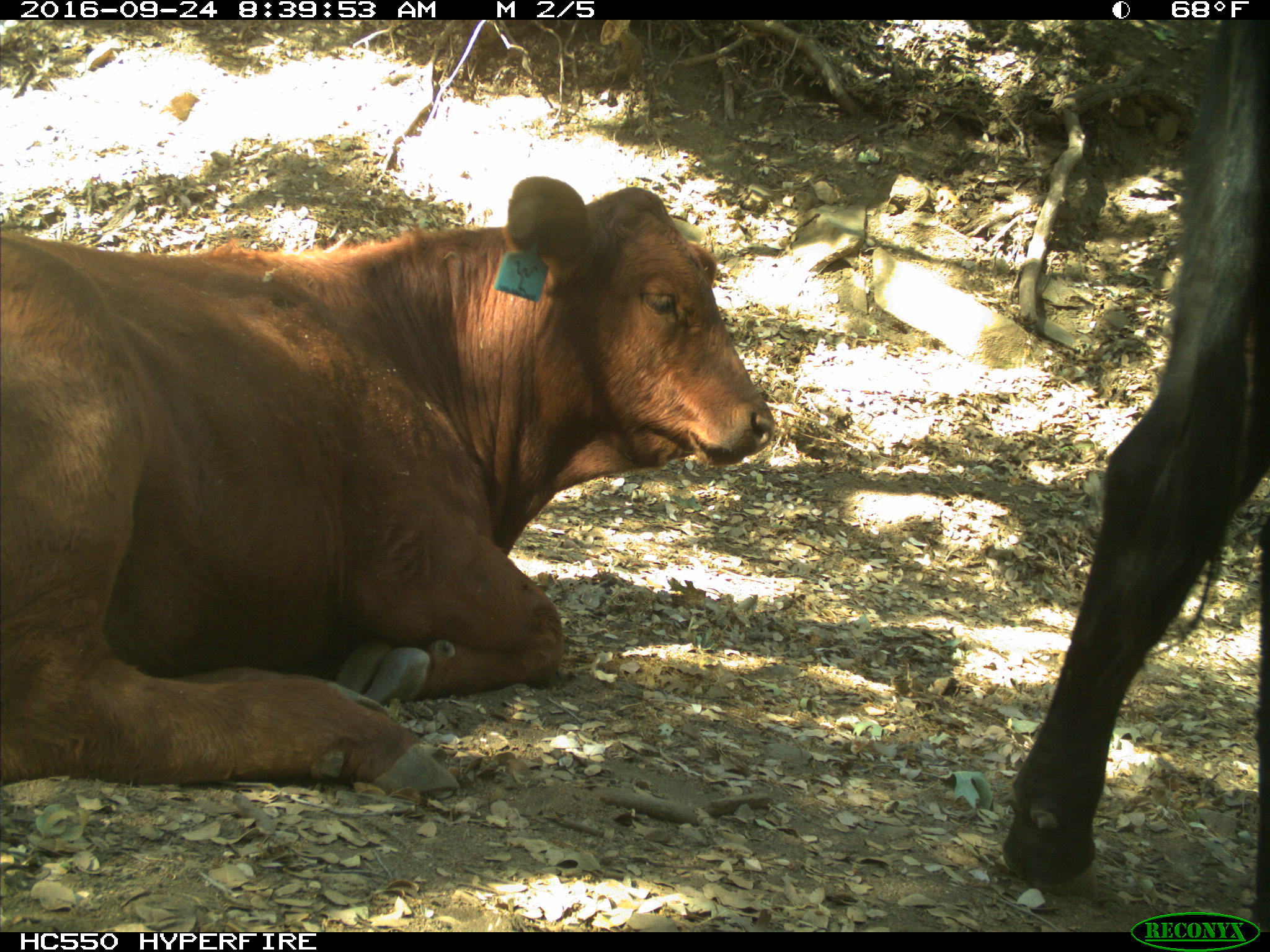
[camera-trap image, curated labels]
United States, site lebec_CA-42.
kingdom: Animalia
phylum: Chordata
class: Mammalia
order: Artiodactyla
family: Bovidae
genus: Bos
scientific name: Bos taurus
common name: domestic cow